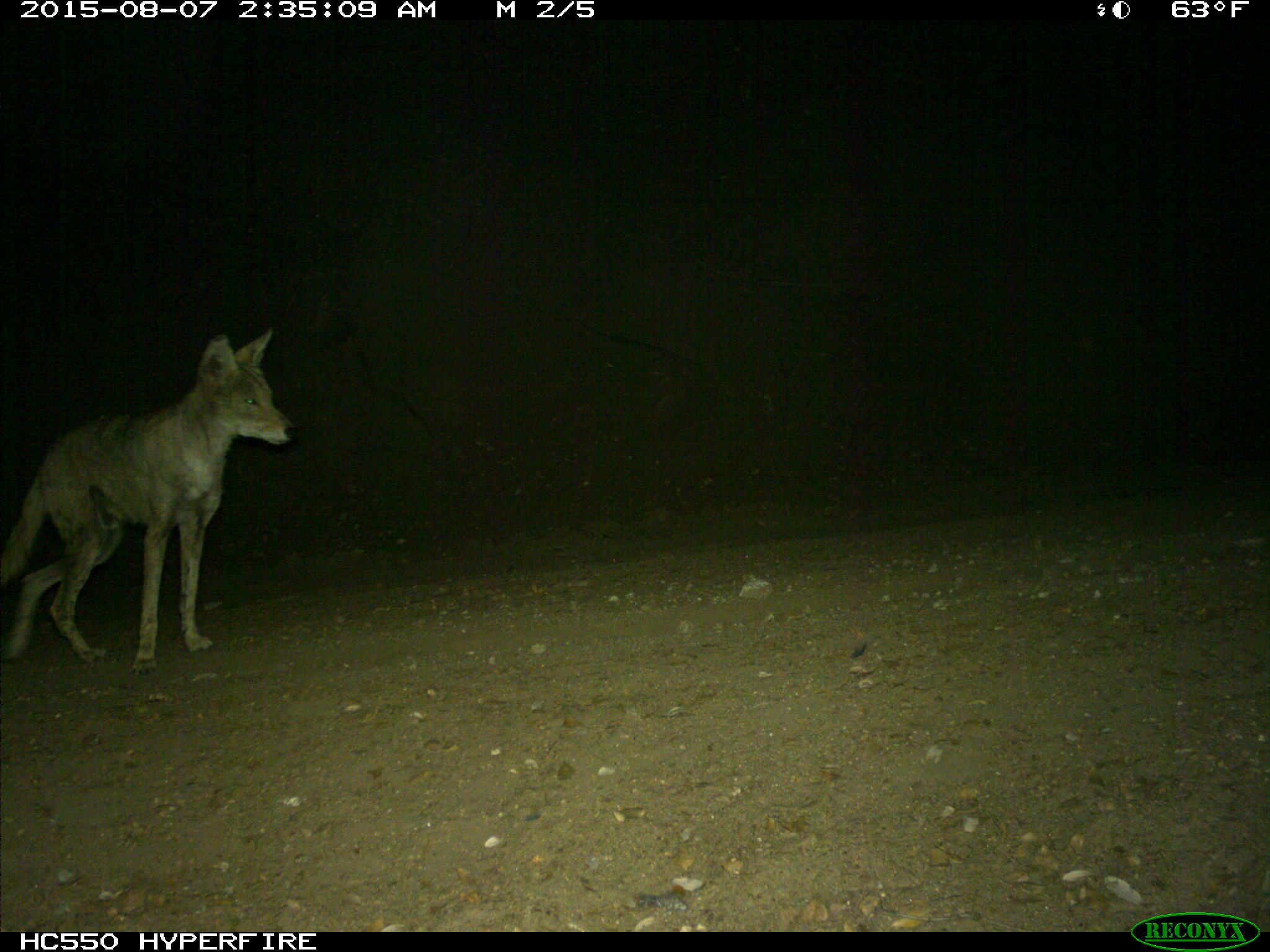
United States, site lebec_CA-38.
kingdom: Animalia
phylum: Chordata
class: Mammalia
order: Carnivora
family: Canidae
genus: Canis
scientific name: Canis latrans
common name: coyote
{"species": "Canis latrans (coyote)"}